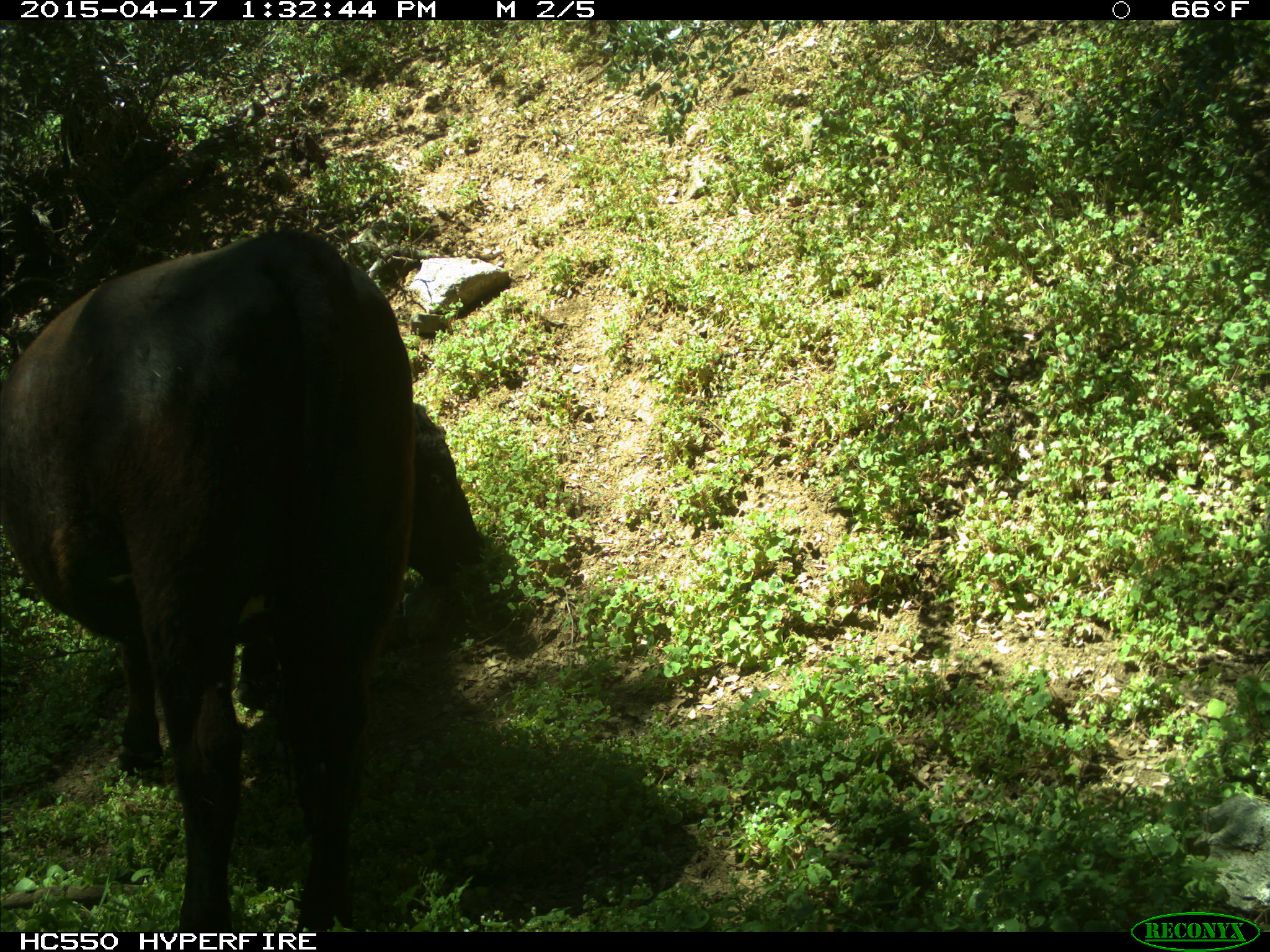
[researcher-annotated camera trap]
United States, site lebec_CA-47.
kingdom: Animalia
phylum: Chordata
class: Mammalia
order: Artiodactyla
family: Bovidae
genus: Bos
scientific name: Bos taurus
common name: domestic cow